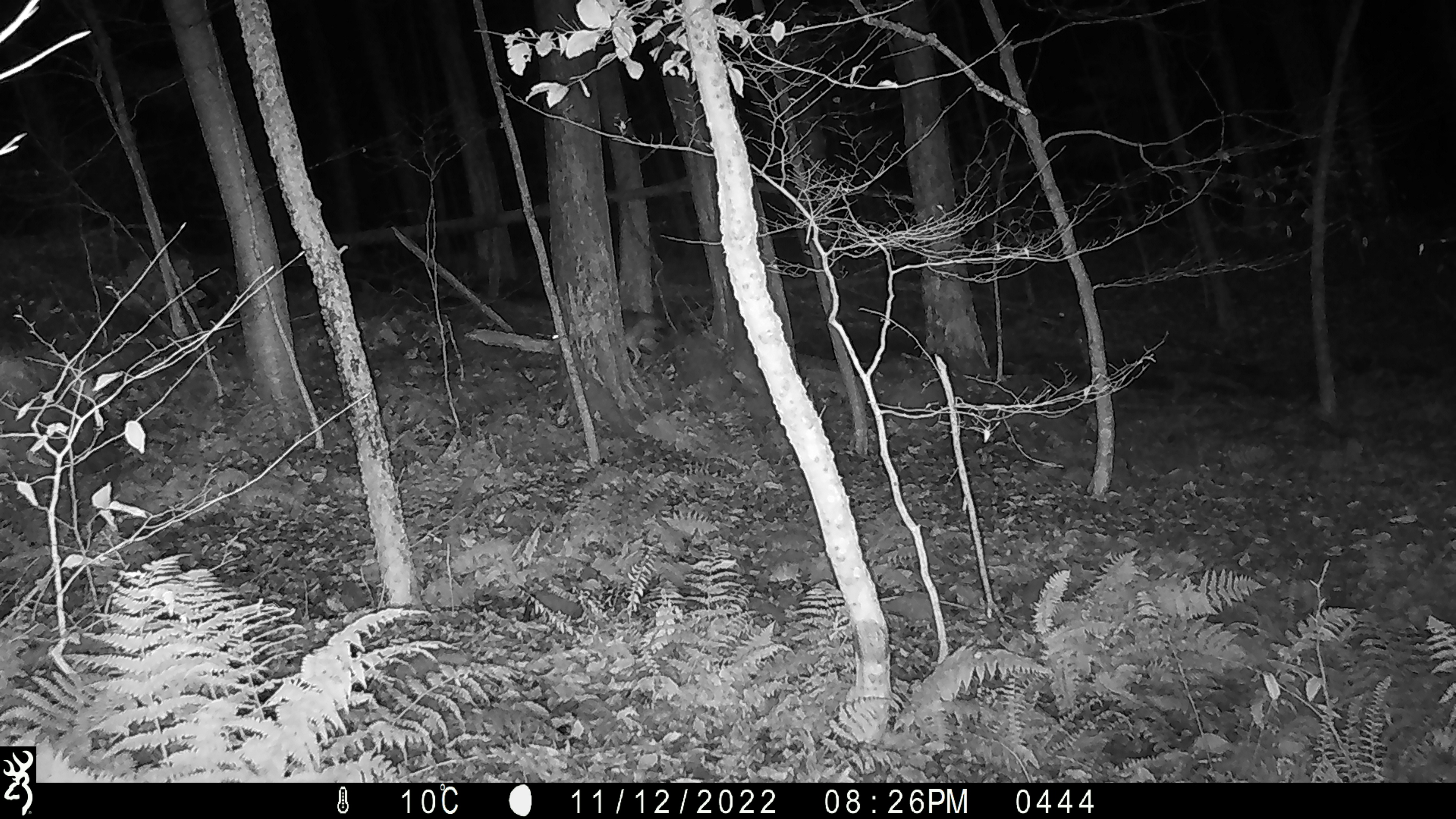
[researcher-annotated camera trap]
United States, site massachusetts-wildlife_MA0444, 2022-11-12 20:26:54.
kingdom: Animalia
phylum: Chordata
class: Mammalia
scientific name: Mammalia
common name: mammal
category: mammal sp.